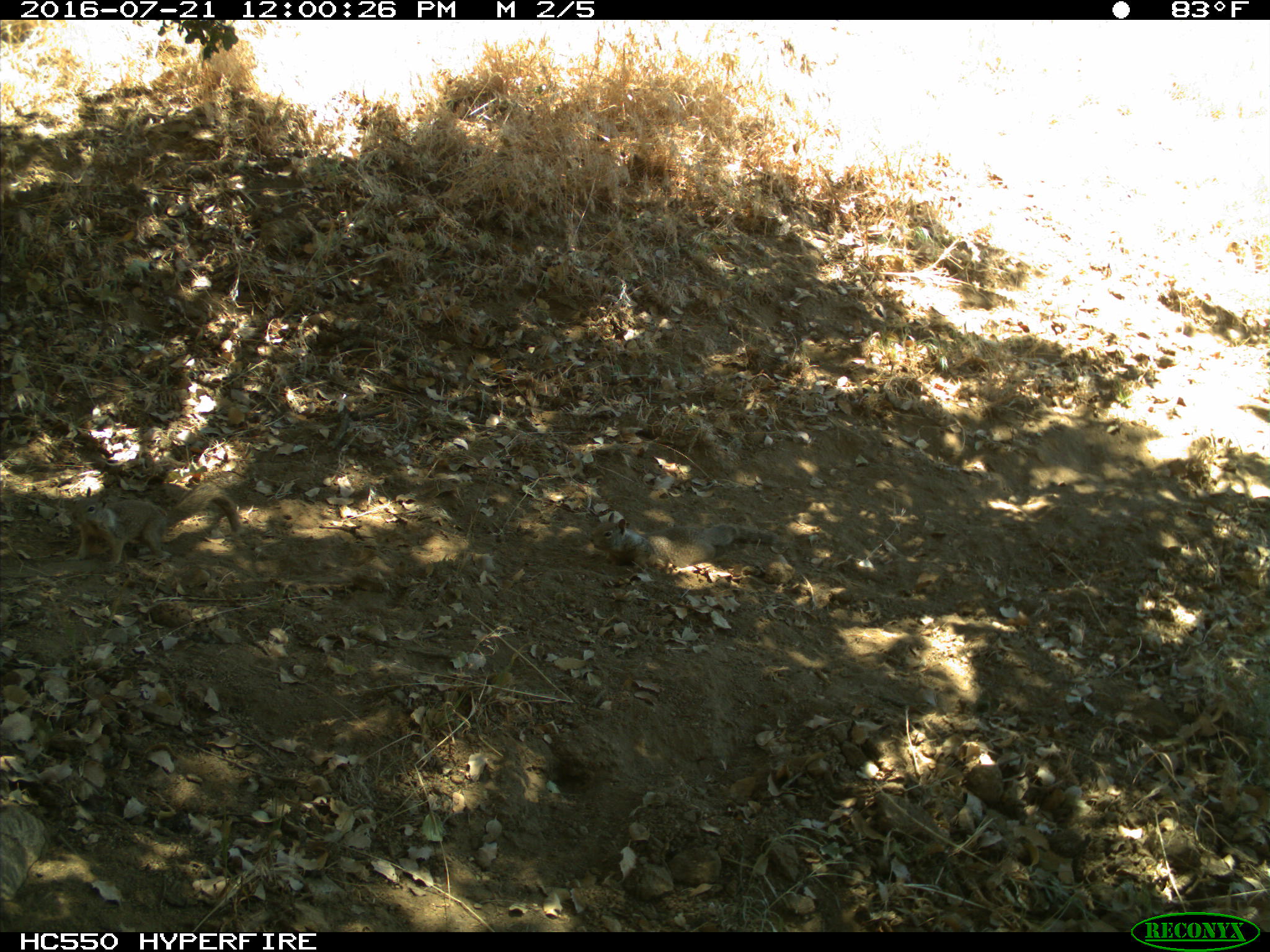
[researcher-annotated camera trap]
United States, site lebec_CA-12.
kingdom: Animalia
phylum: Chordata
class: Mammalia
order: Rodentia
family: Sciuridae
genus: Otospermophilus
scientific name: Otospermophilus beecheyi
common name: california ground squirrel